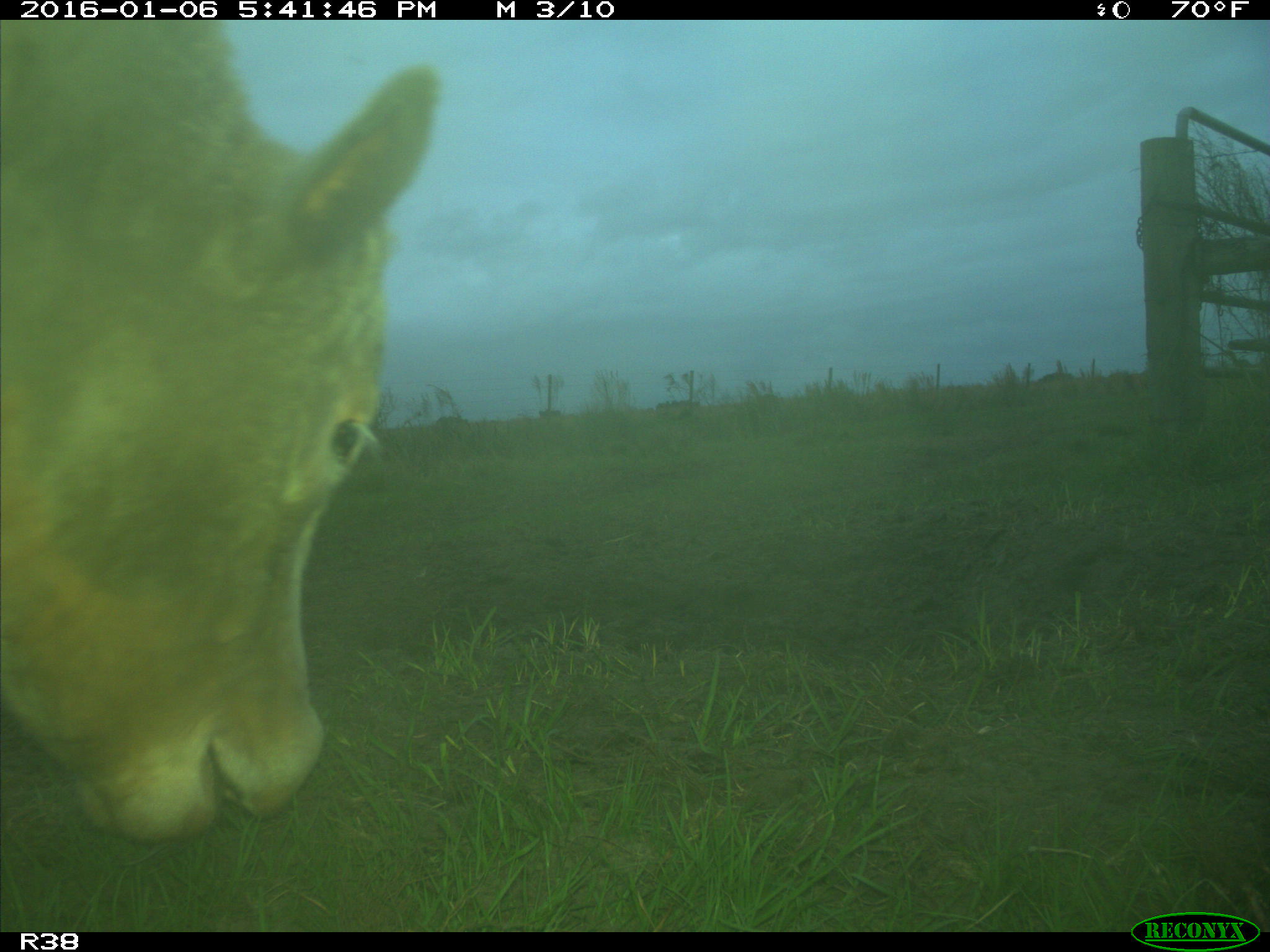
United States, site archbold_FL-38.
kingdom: Animalia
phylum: Chordata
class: Mammalia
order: Artiodactyla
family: Bovidae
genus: Bos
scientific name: Bos taurus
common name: domestic cow